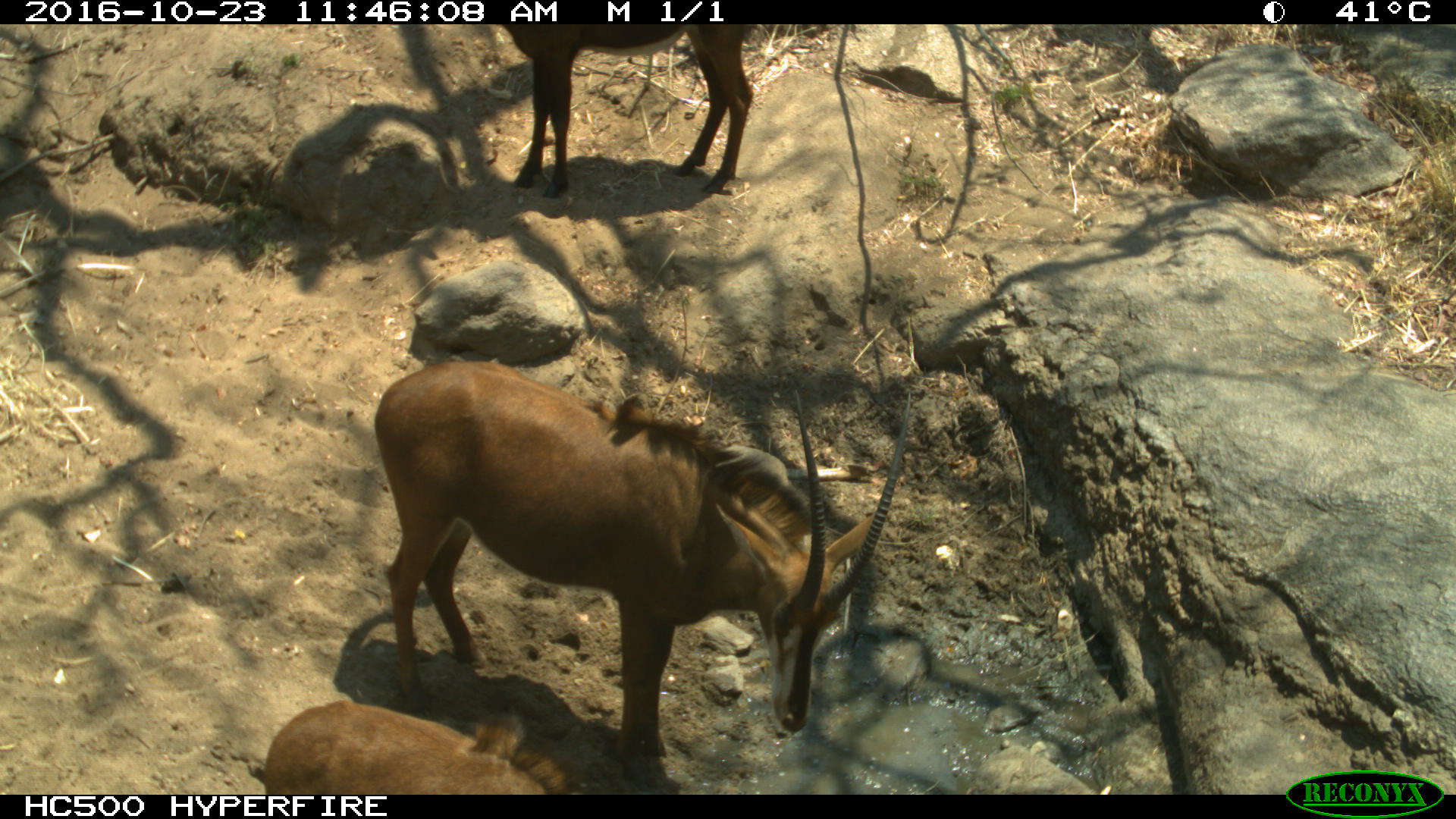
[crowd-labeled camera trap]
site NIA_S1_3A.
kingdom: Animalia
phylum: Chordata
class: Mammalia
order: Artiodactyla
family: Bovidae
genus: Hippotragus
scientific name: Hippotragus niger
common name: sable antelope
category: sable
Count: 3.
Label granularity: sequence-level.